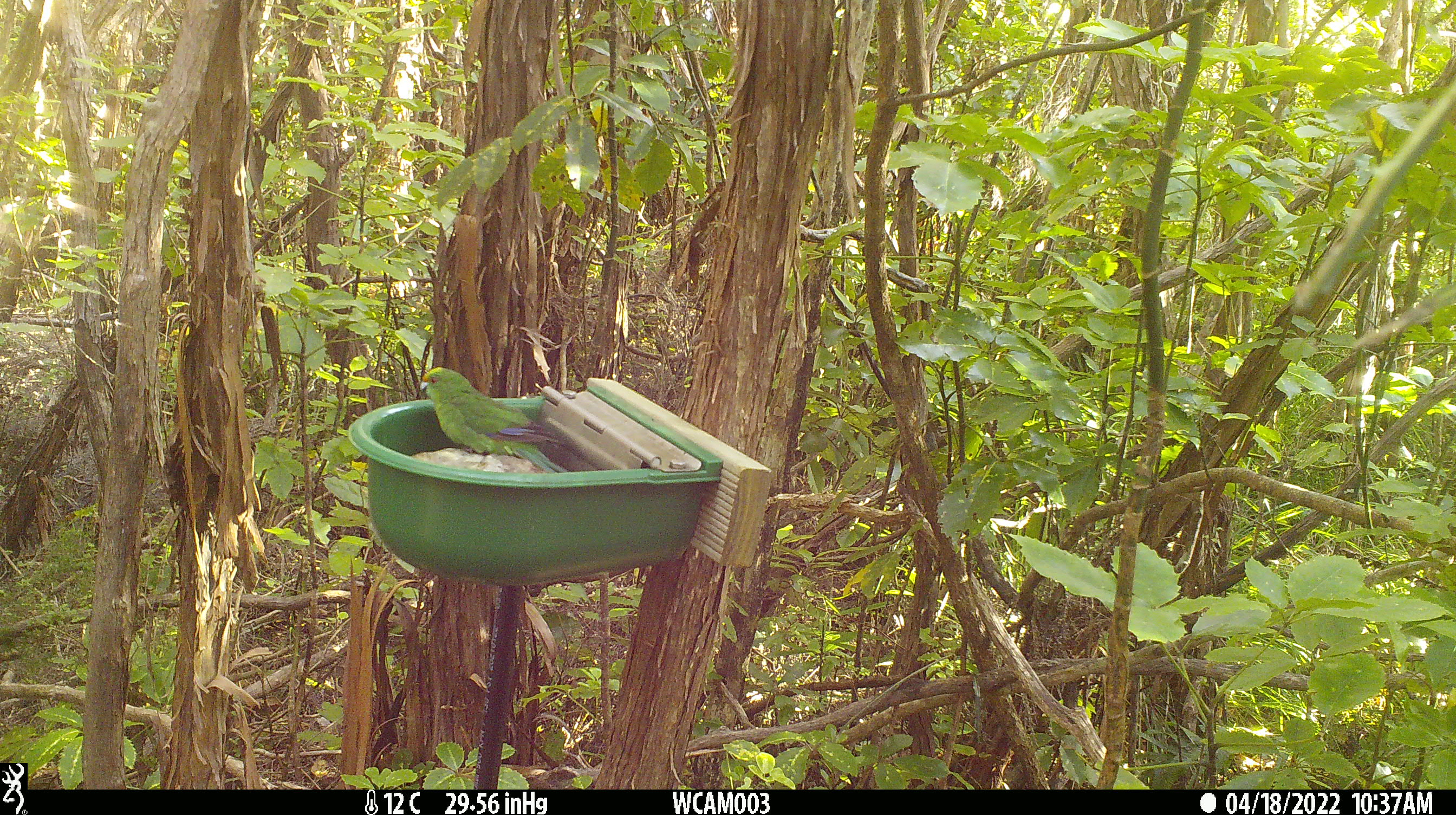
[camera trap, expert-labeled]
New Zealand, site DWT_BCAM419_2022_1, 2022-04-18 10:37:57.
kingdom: Animalia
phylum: Chordata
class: Aves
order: Psittaciformes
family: Psittaculidae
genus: Cyanoramphus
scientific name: Cyanoramphus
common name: parakeet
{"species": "parakeet (Cyanoramphus)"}